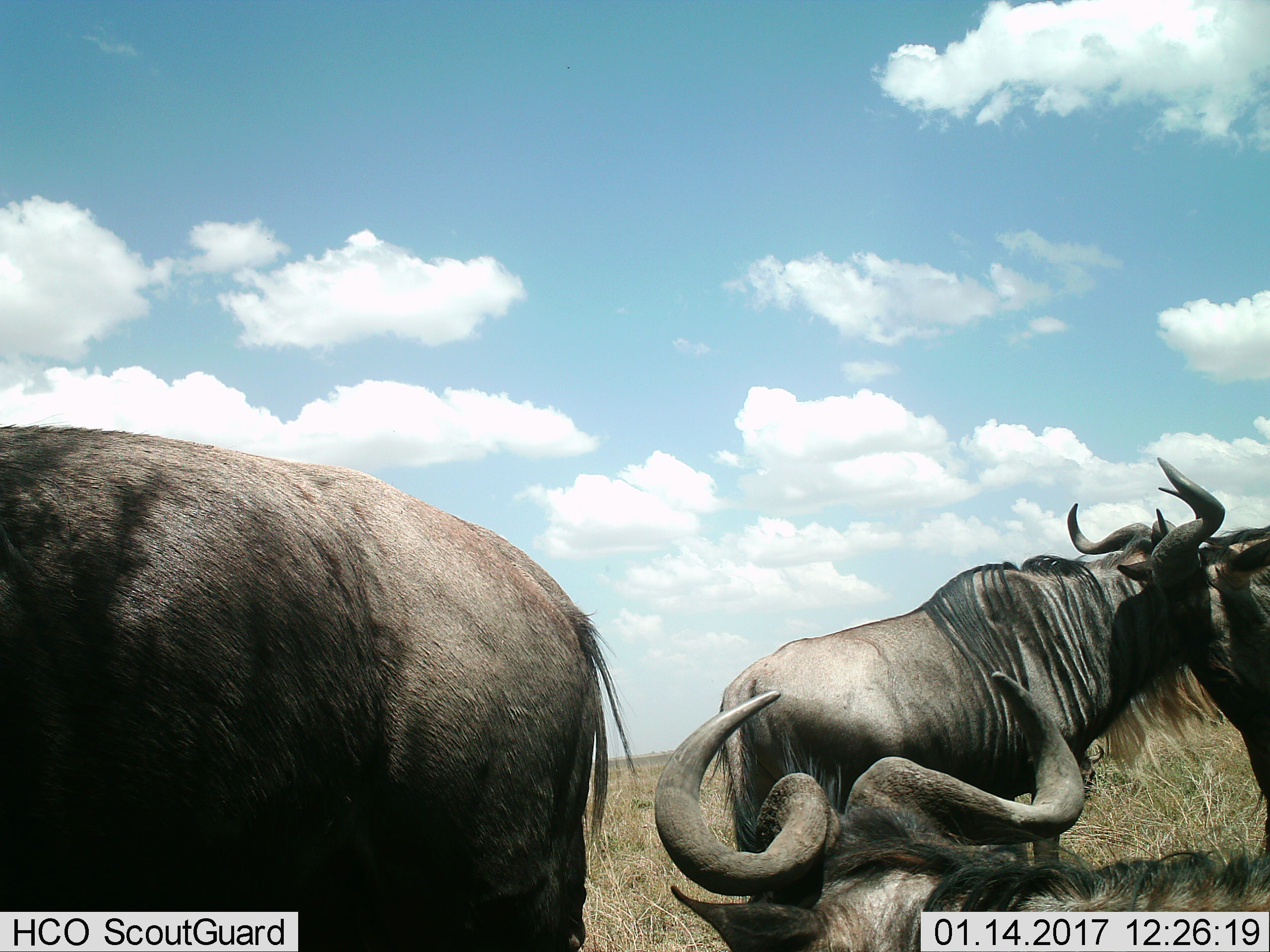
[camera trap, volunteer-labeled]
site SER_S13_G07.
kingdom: Animalia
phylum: Chordata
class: Mammalia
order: Artiodactyla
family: Bovidae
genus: Connochaetes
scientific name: Connochaetes taurinus taurinus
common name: blue wildebeest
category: wildebeestblue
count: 4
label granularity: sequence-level